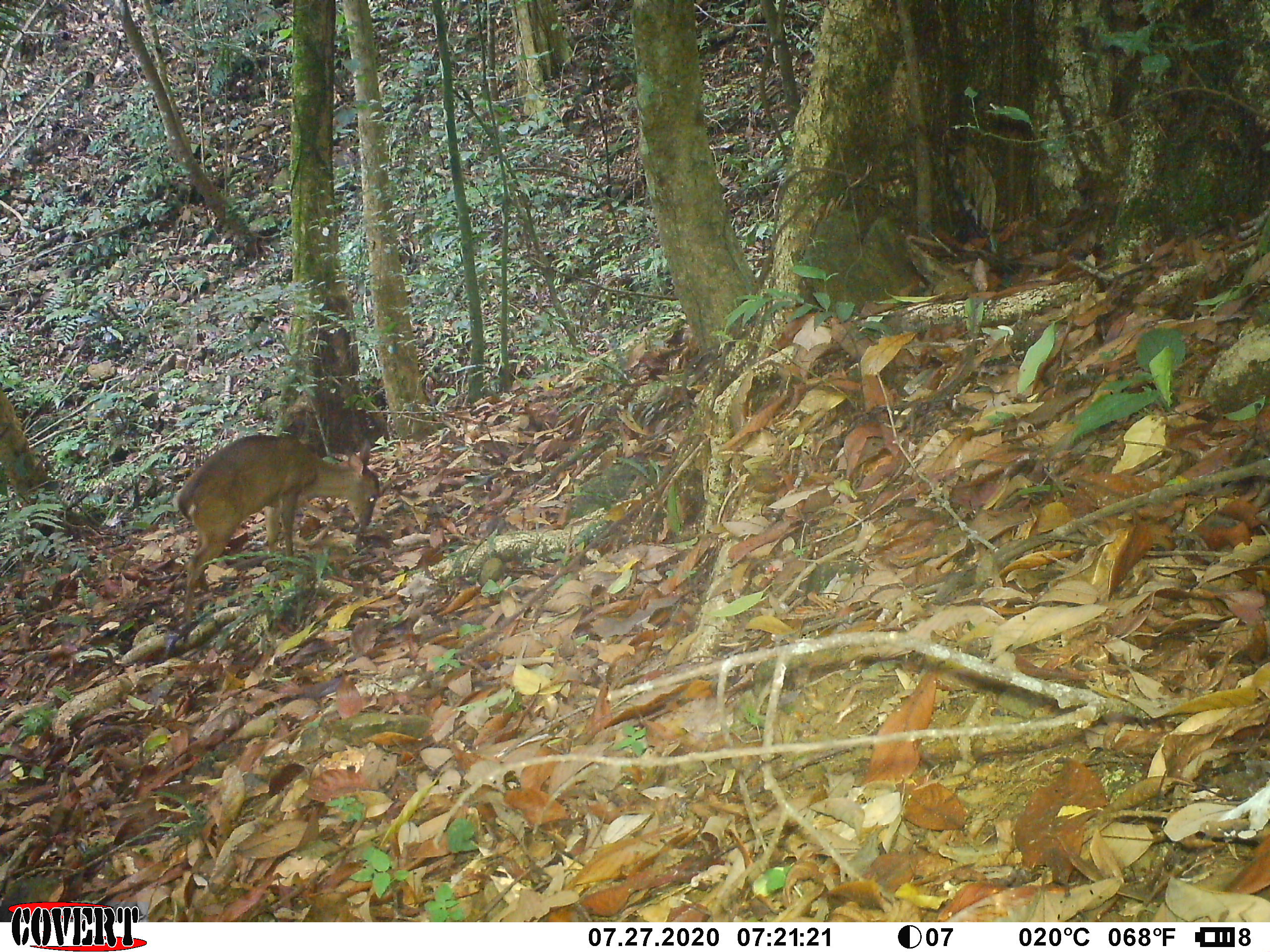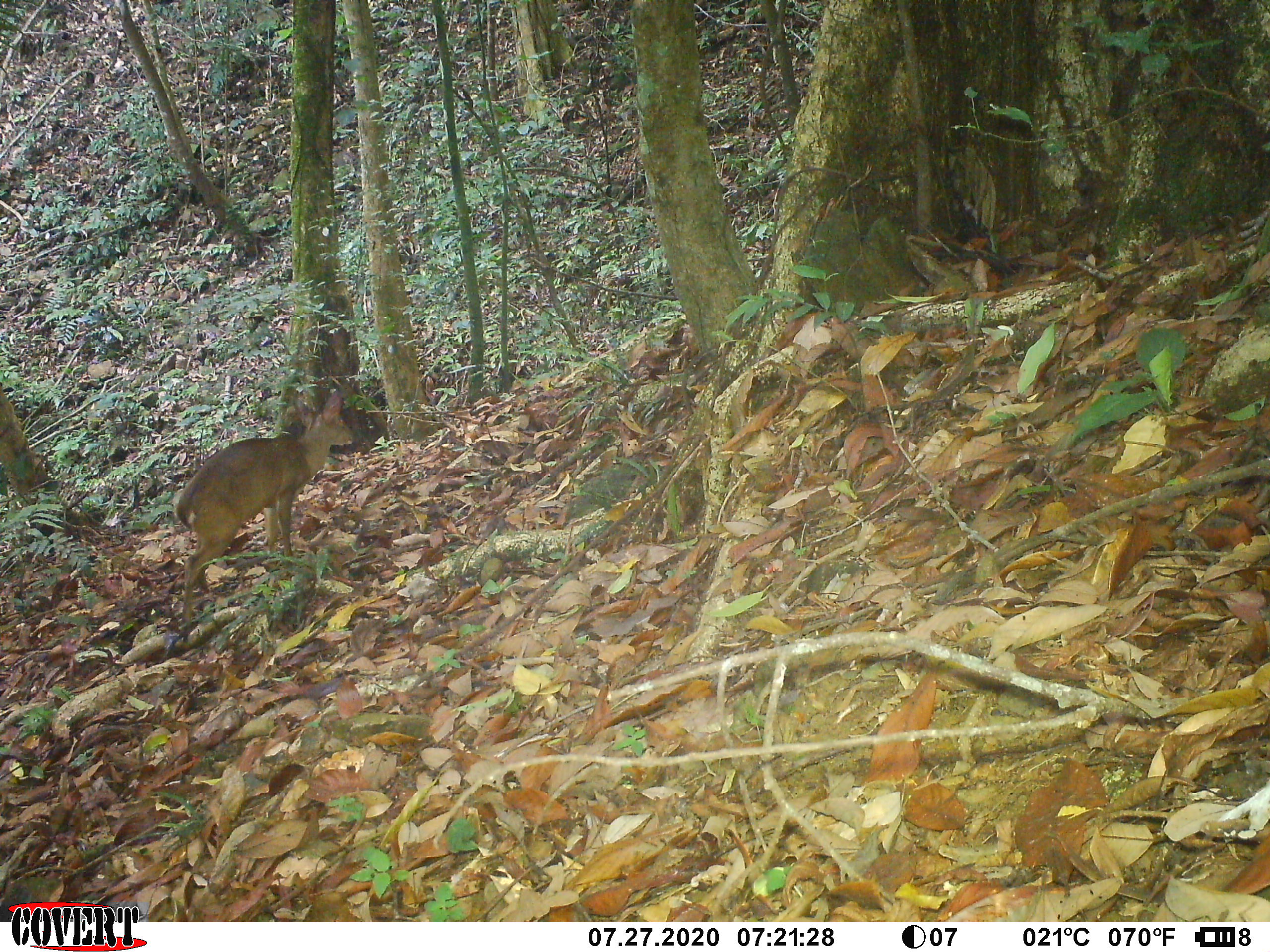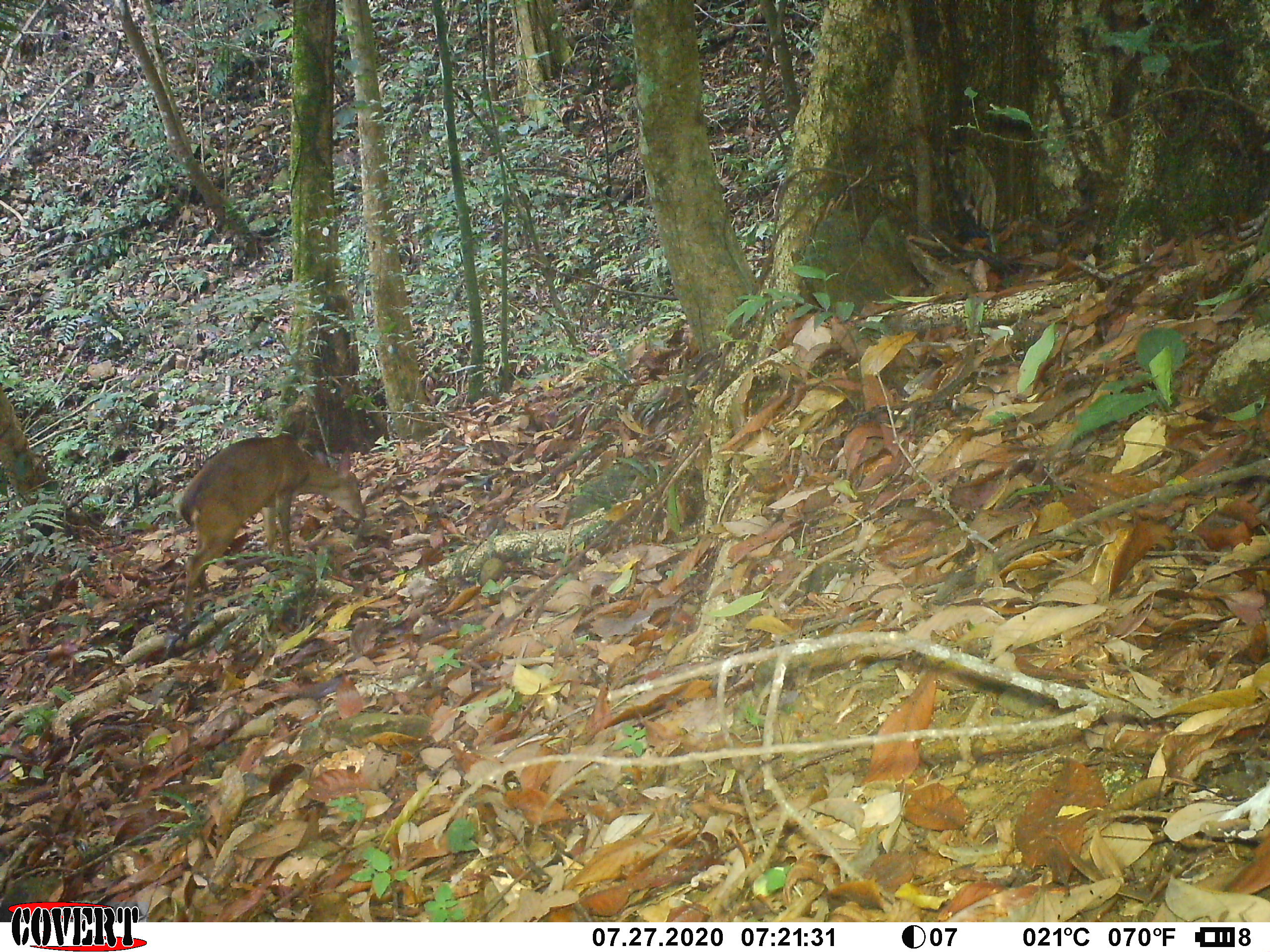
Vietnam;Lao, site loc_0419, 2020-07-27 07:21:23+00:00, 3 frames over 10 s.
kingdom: Animalia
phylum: Chordata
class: Mammalia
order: Artiodactyla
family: Cervidae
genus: Muntiacus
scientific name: Muntiacus vuquangensis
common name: large-antlered muntjac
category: large antlered muntjac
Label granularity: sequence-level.